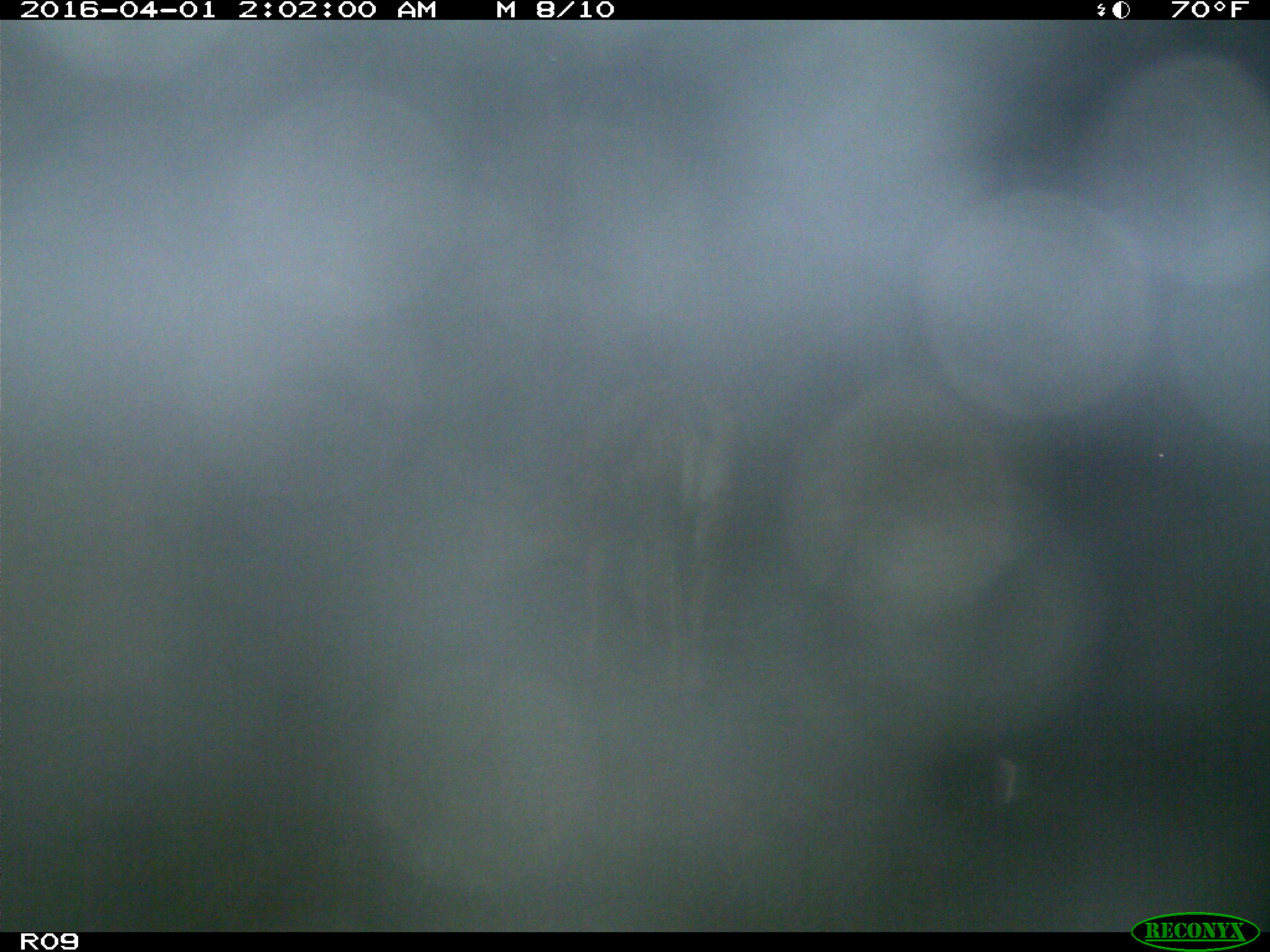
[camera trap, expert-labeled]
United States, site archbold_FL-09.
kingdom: Animalia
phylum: Chordata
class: Mammalia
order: Artiodactyla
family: Bovidae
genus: Bos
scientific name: Bos taurus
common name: domestic cow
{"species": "Bos taurus (domestic cow)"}